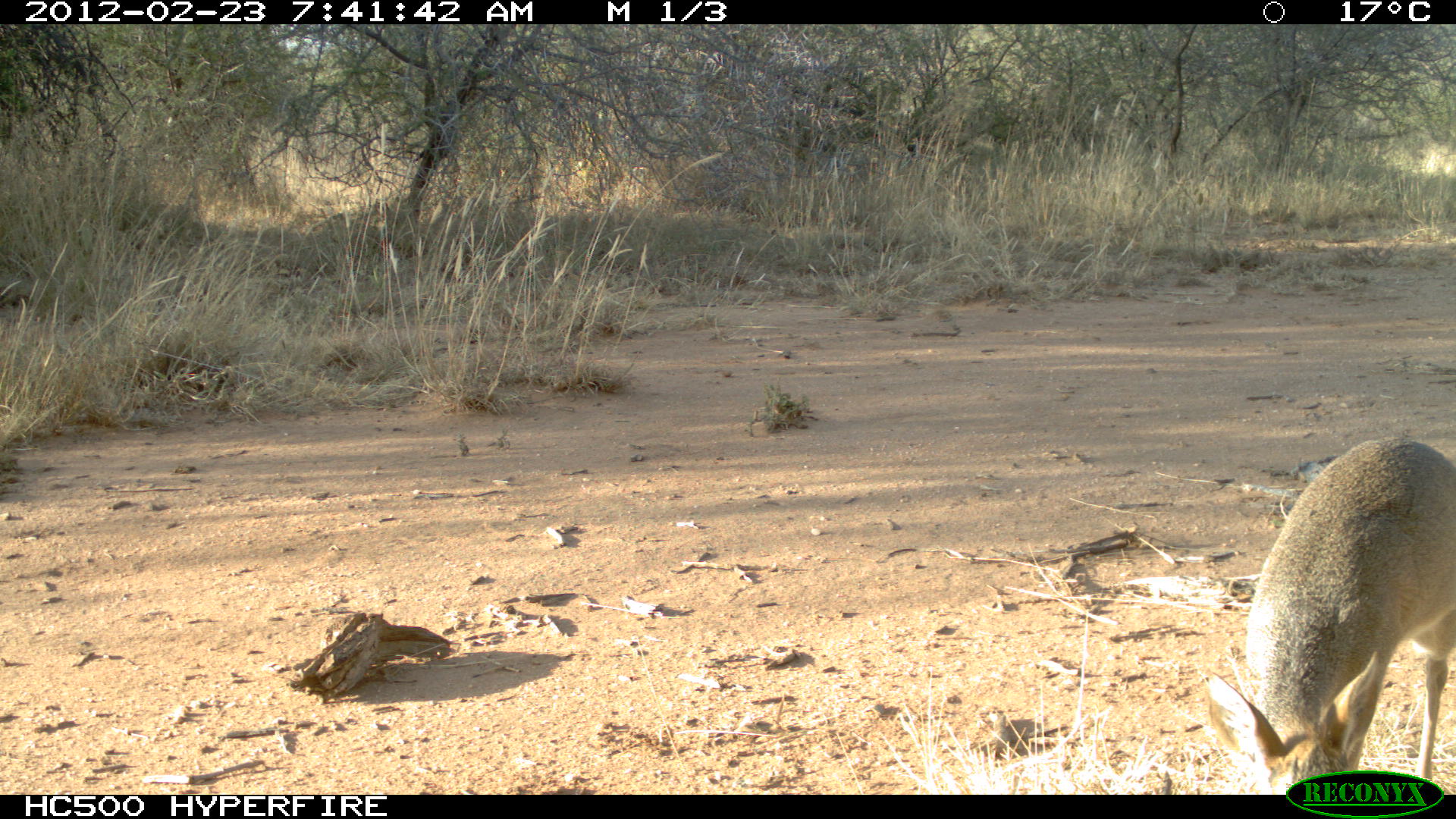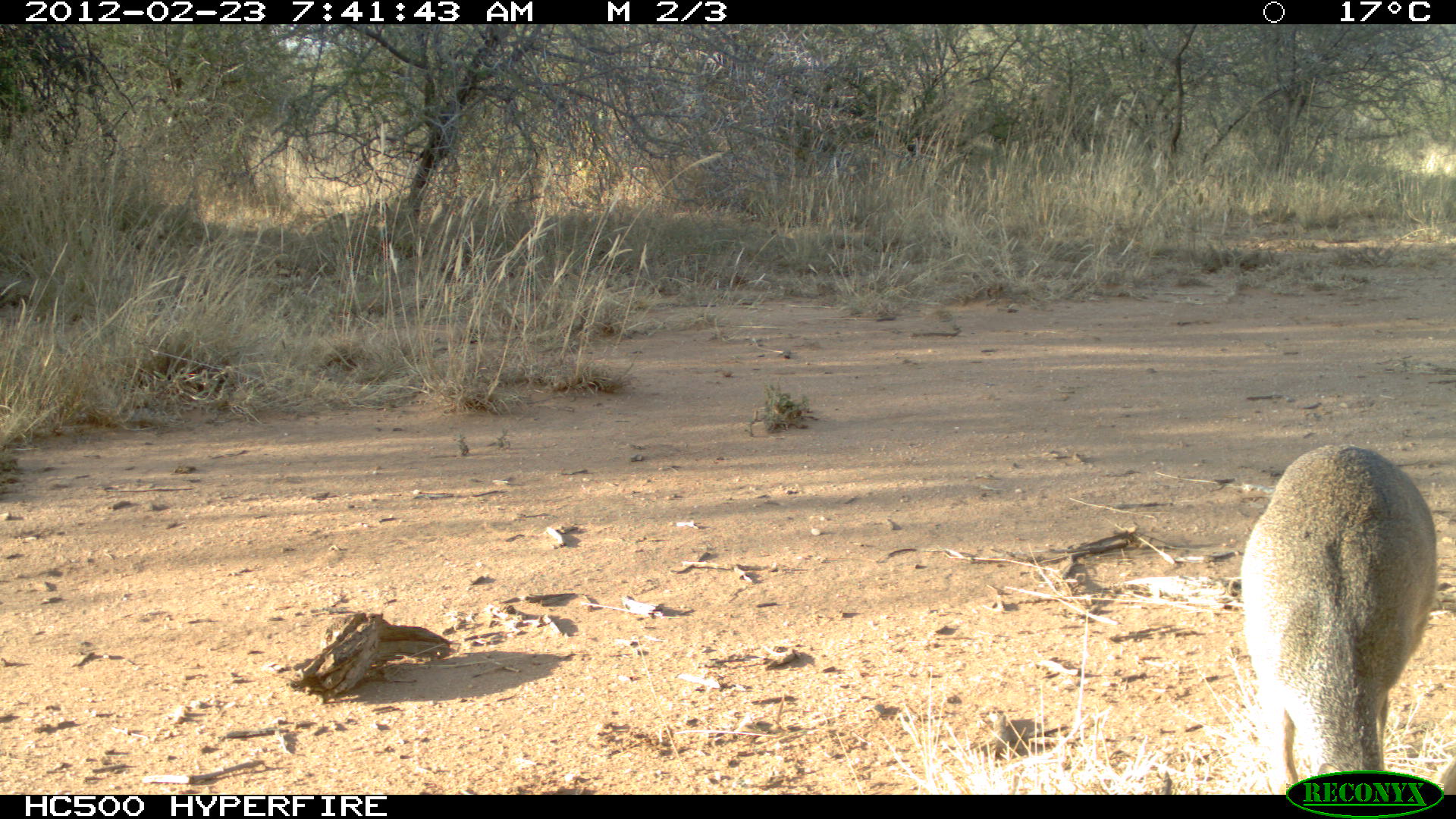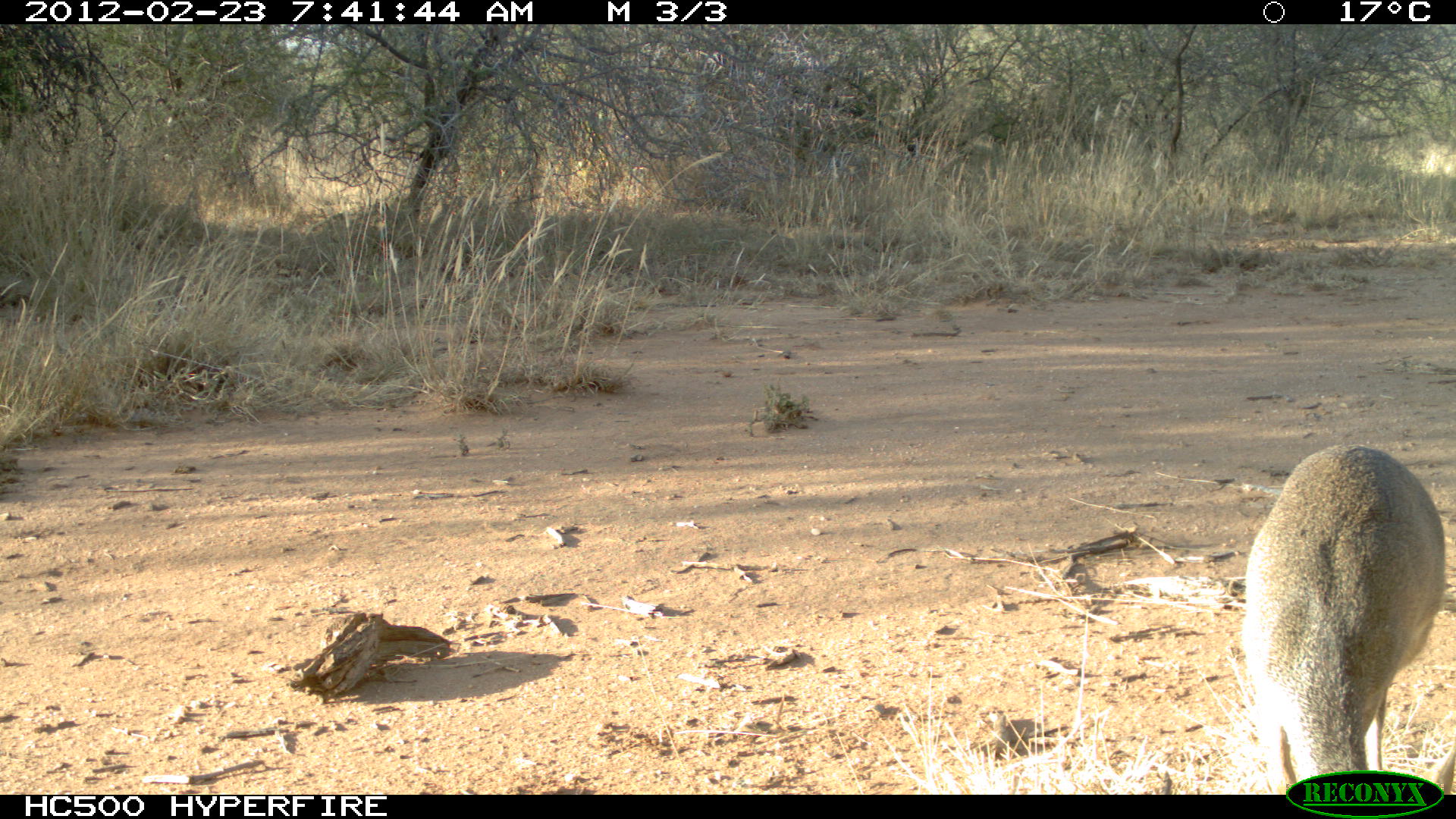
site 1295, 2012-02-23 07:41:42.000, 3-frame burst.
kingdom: Animalia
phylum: Chordata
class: Mammalia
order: Artiodactyla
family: Bovidae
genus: Madoqua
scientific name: Madoqua guentheri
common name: günther's dik-dik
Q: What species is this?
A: Madoqua guentheri (günther's dik-dik).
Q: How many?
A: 1.